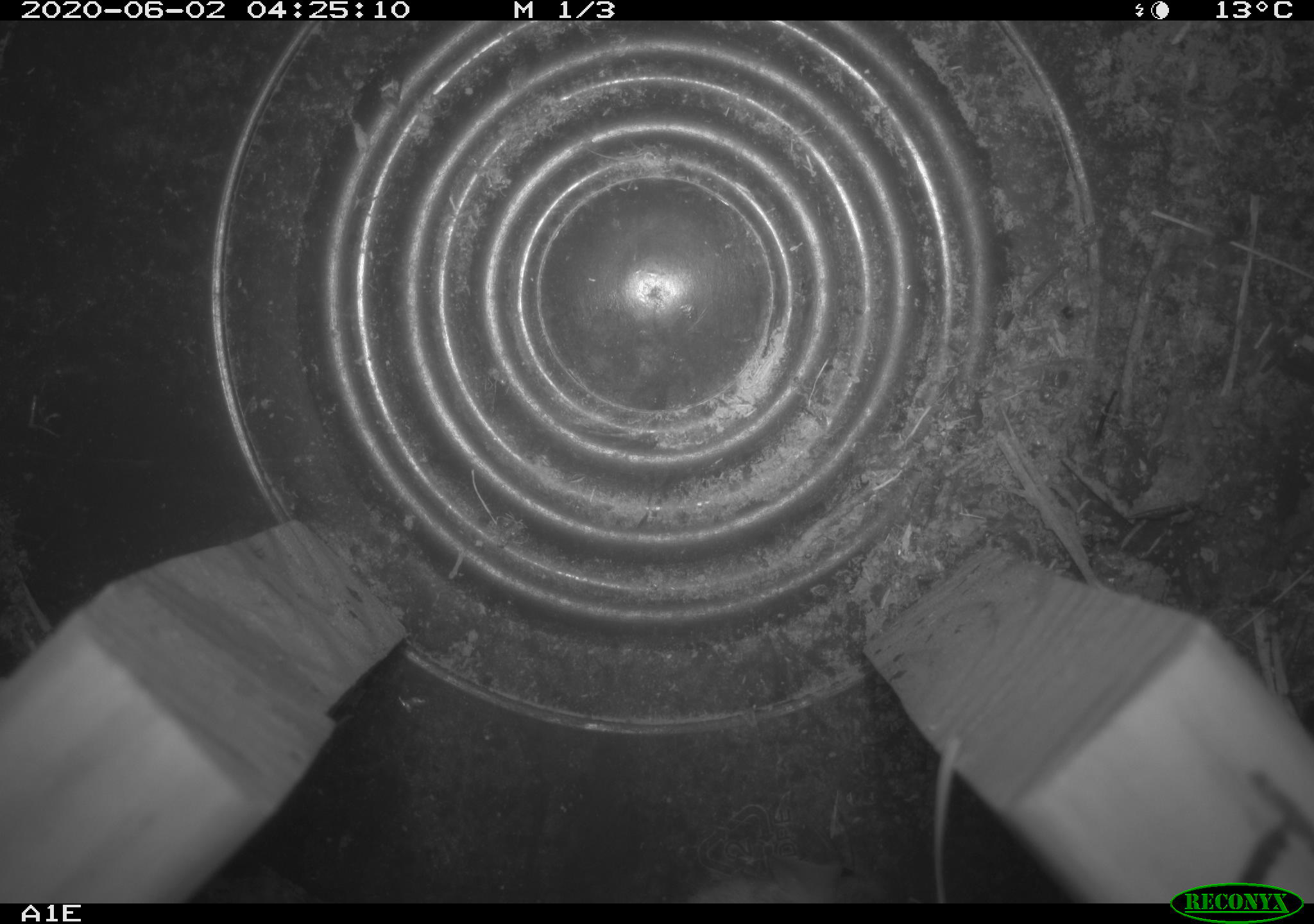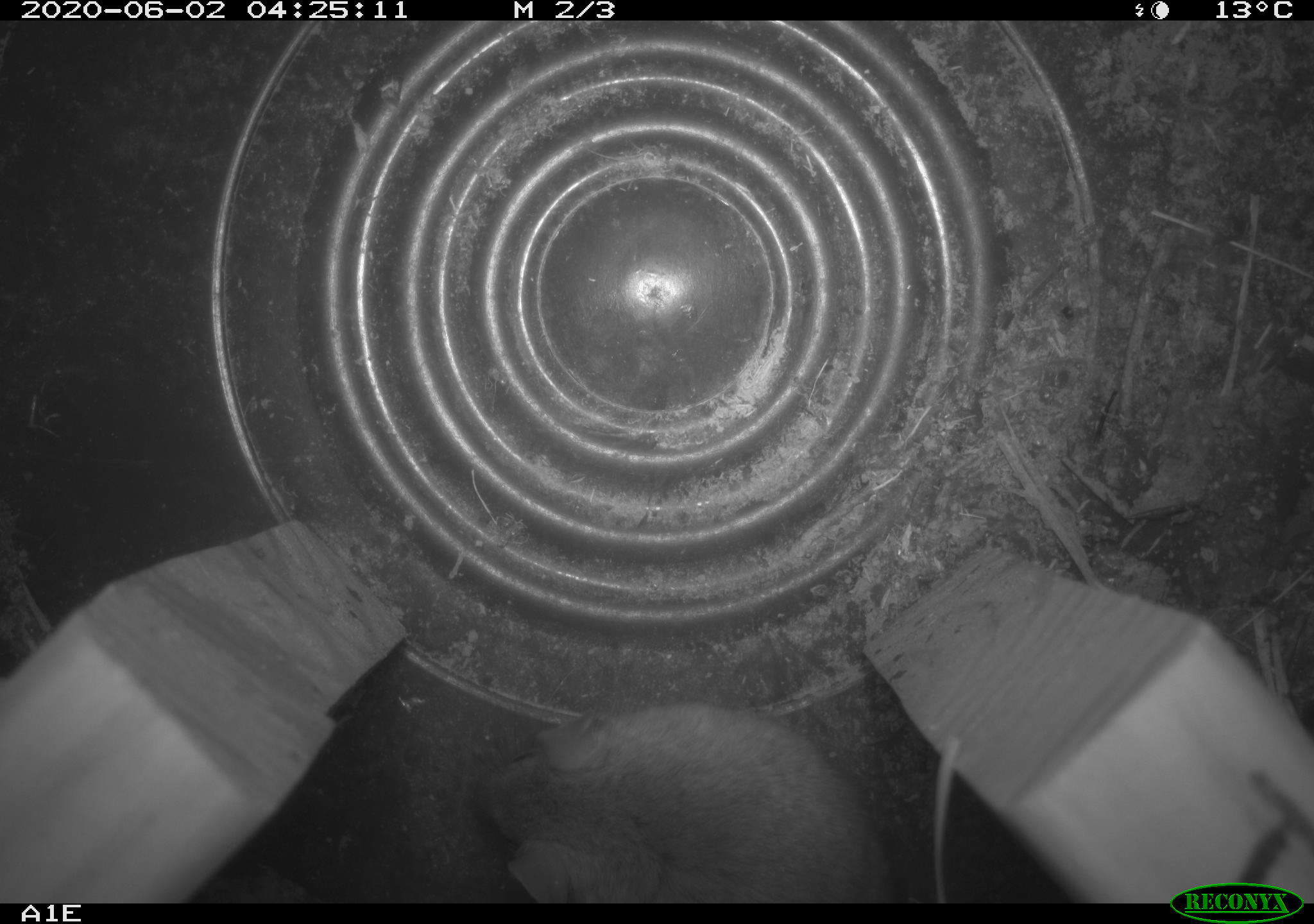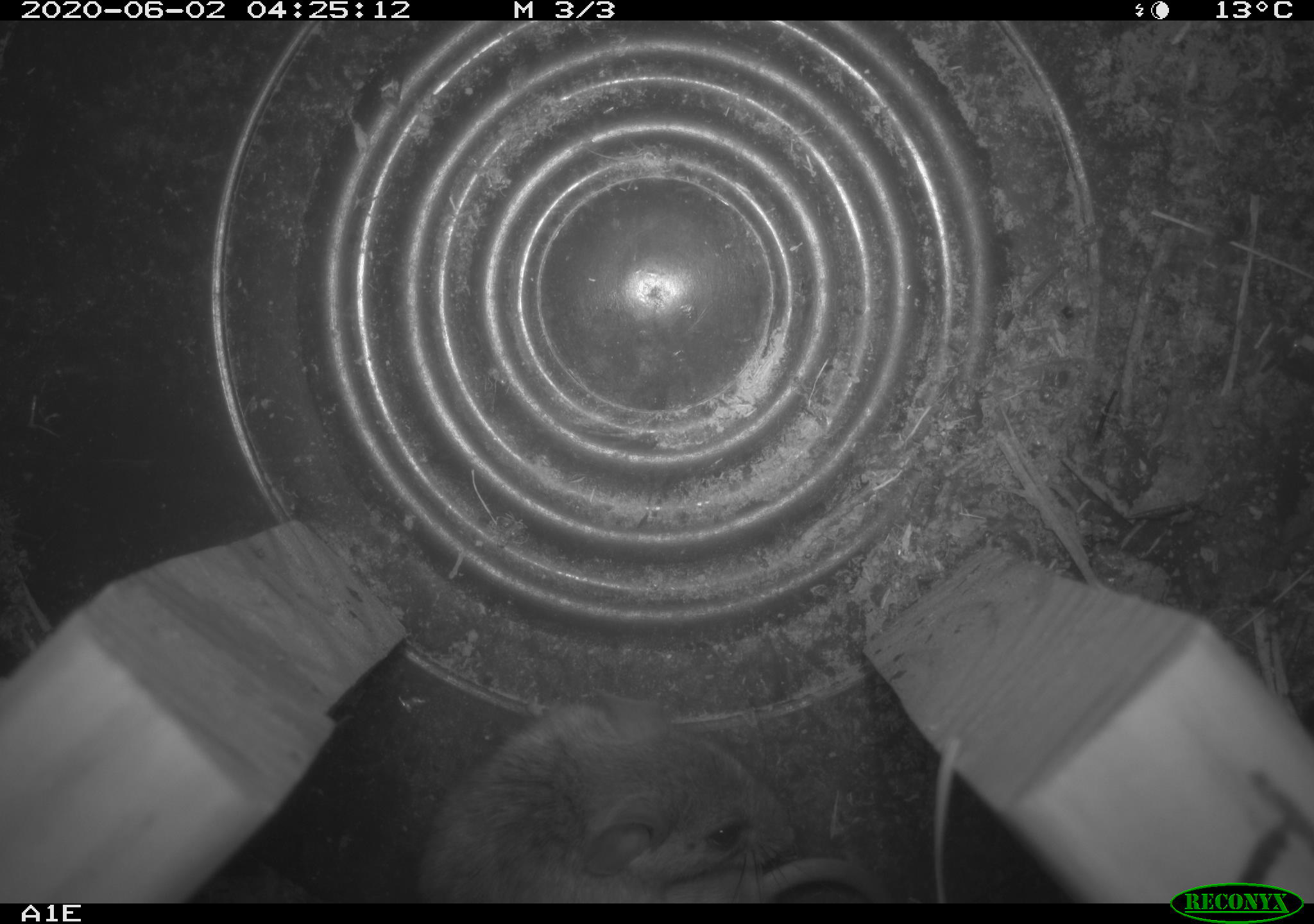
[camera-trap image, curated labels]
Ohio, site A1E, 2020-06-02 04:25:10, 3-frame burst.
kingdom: Animalia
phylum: Chordata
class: Mammalia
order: Rodentia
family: Cricetidae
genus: Peromyscus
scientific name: Peromyscus leucopus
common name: white-footed mouse